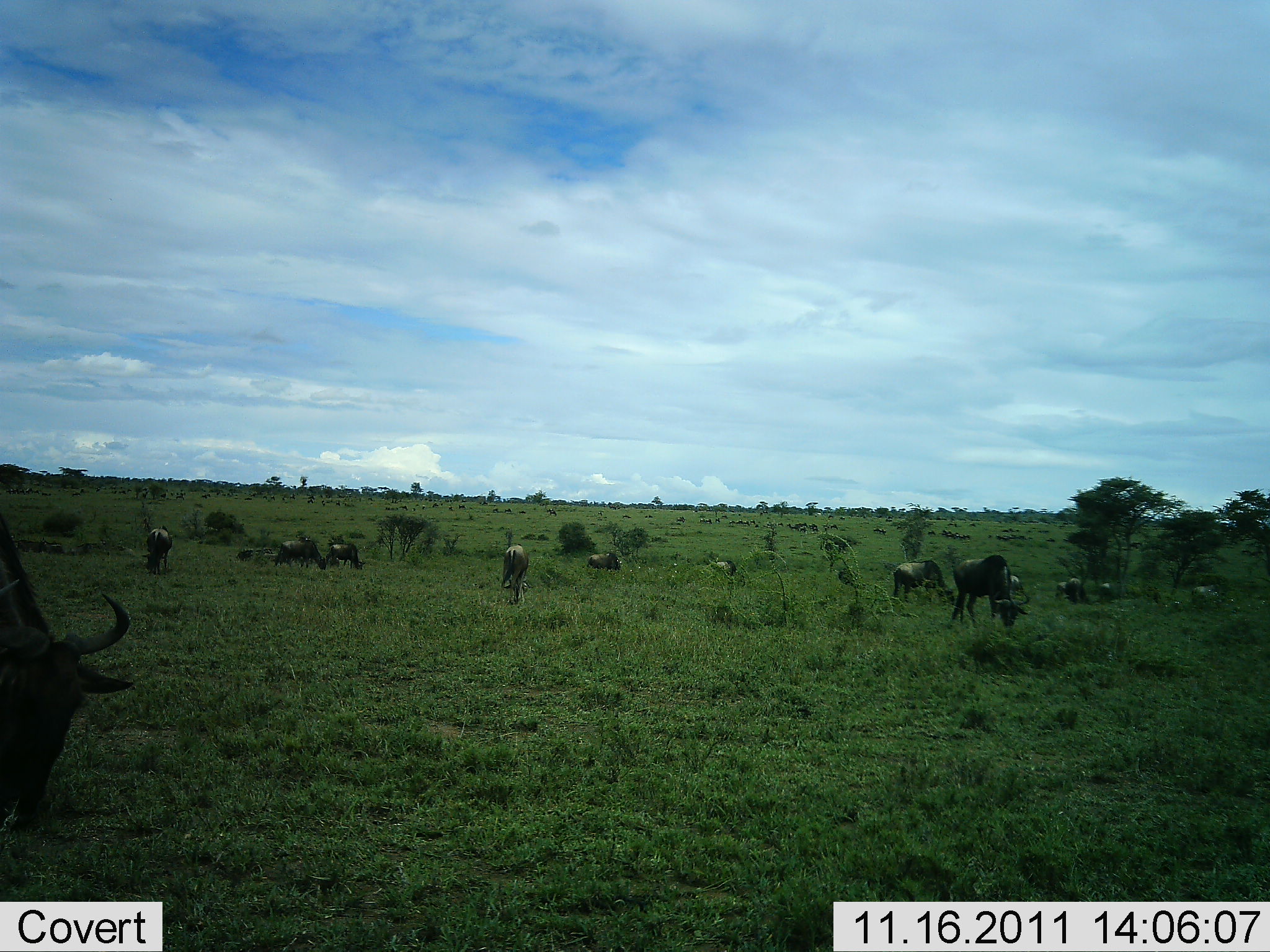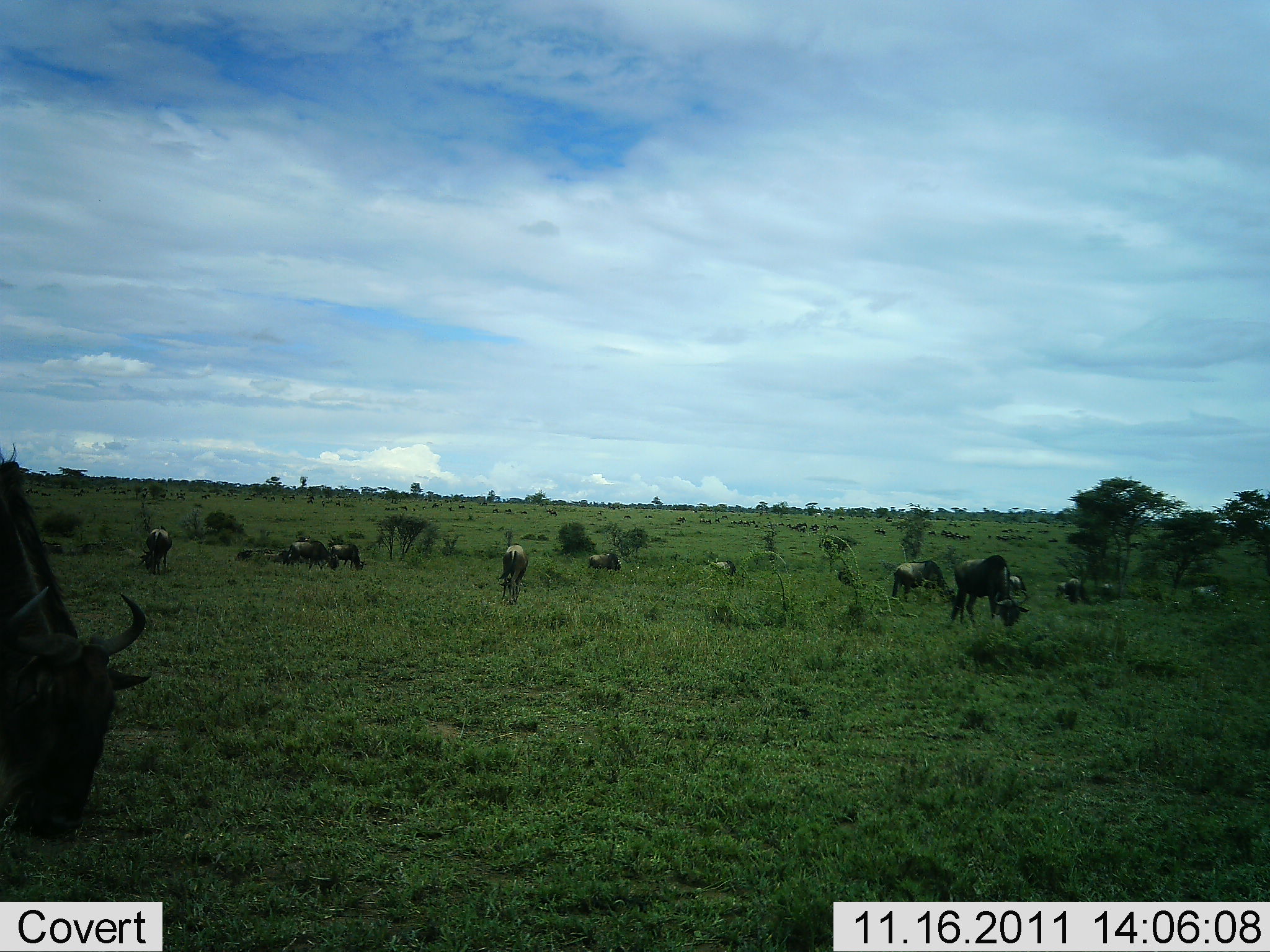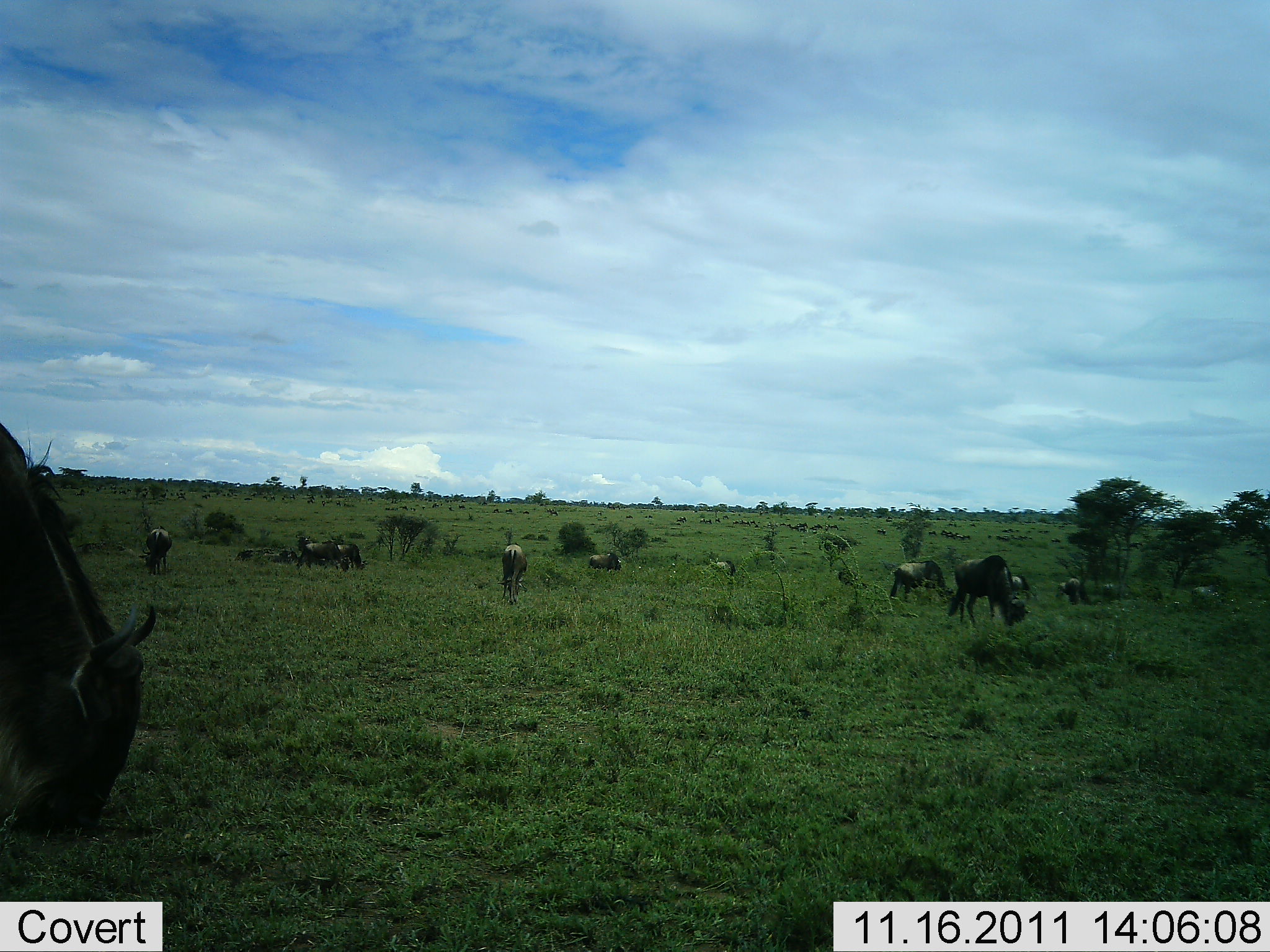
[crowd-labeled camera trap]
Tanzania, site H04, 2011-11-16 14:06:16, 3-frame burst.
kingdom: Animalia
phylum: Chordata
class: Mammalia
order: Artiodactyla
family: Bovidae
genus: Connochaetes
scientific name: Connochaetes taurinus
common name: blue wildebeest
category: wildebeest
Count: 11-50.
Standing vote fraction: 30%.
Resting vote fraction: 20%.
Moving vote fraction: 20%.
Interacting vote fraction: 0%.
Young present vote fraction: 0%.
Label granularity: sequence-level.